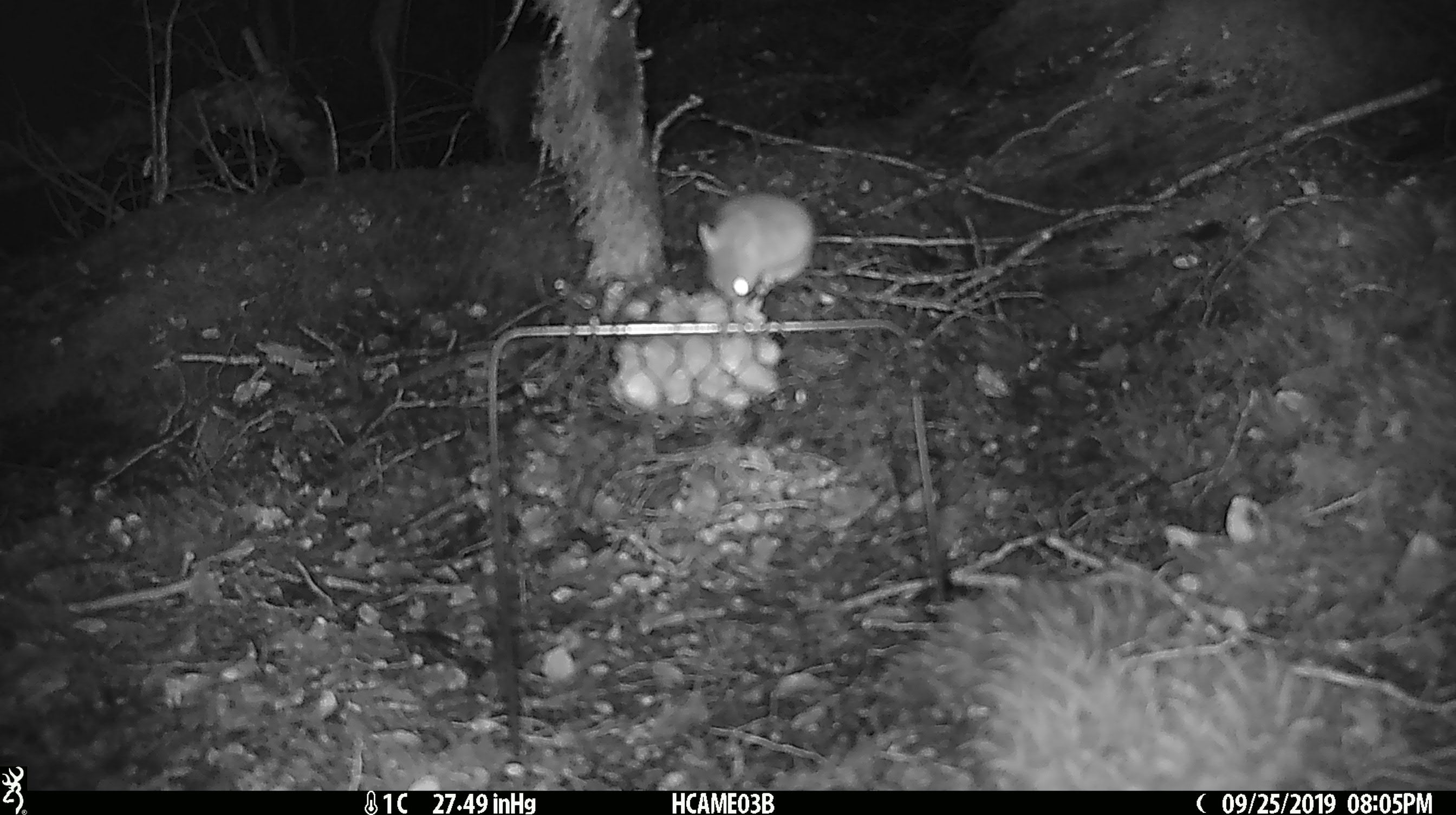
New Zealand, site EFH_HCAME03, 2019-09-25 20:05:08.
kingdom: Animalia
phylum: Chordata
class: Mammalia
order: Rodentia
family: Muridae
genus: Mus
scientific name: Mus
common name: mouse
Mouse (Mus).